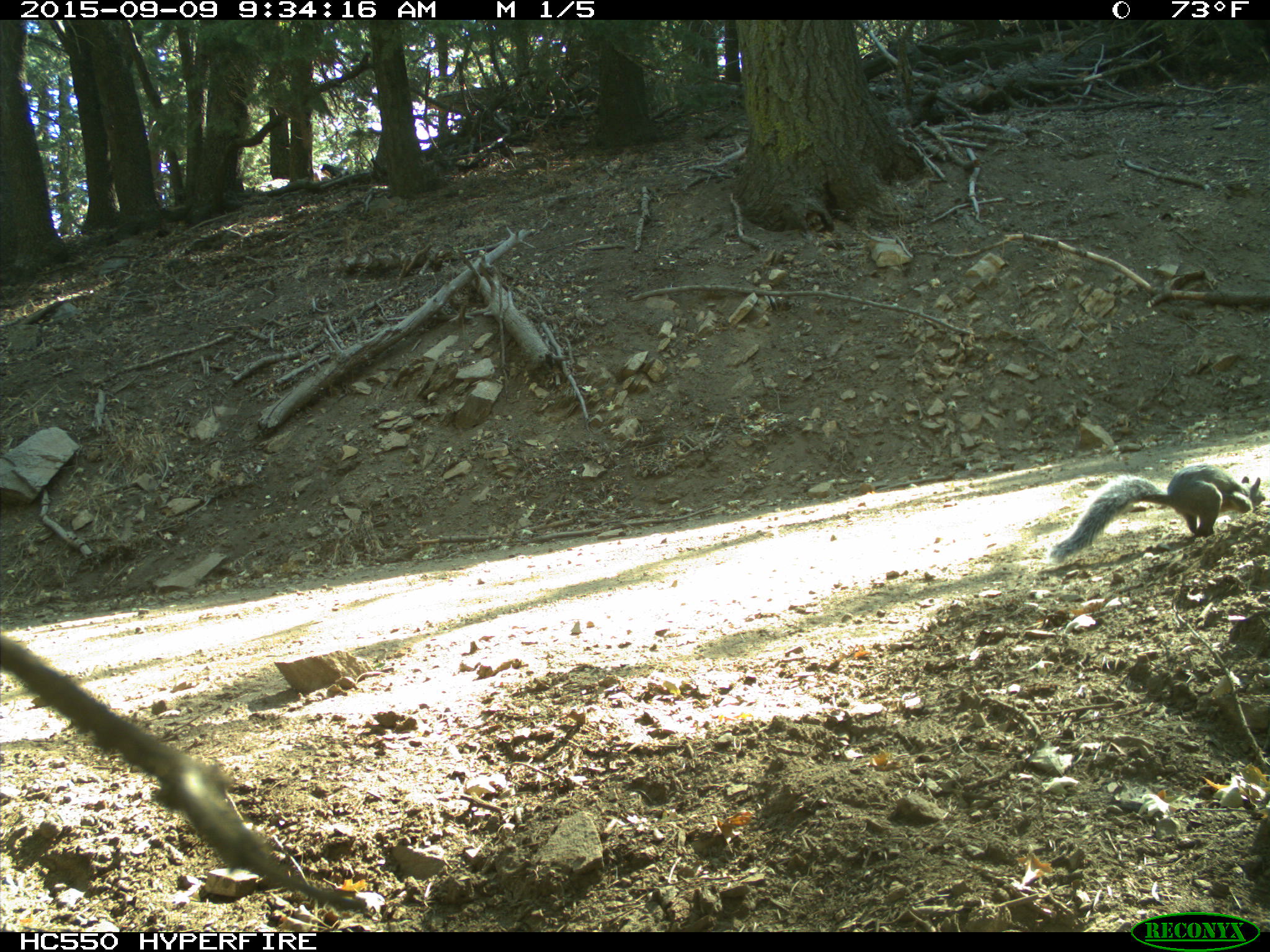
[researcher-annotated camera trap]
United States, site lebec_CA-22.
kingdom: Animalia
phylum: Chordata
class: Mammalia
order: Rodentia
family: Sciuridae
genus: Sciurus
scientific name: Sciurus carolinensis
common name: eastern gray squirrel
Sciurus carolinensis (eastern gray squirrel).